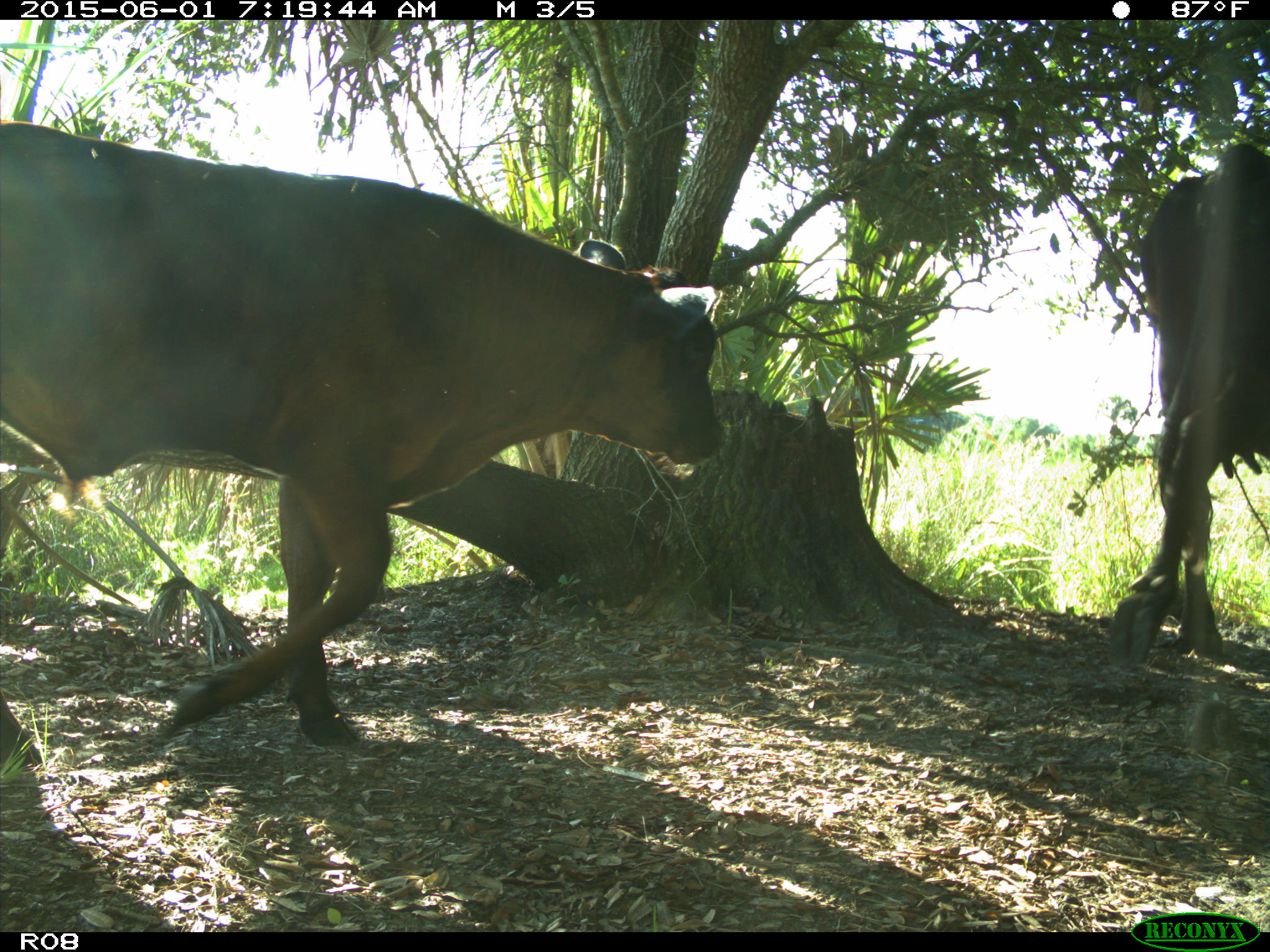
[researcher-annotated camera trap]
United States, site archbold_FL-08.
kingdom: Animalia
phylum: Chordata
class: Mammalia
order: Artiodactyla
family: Bovidae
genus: Bos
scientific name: Bos taurus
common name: domestic cow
Bos taurus (domestic cow).